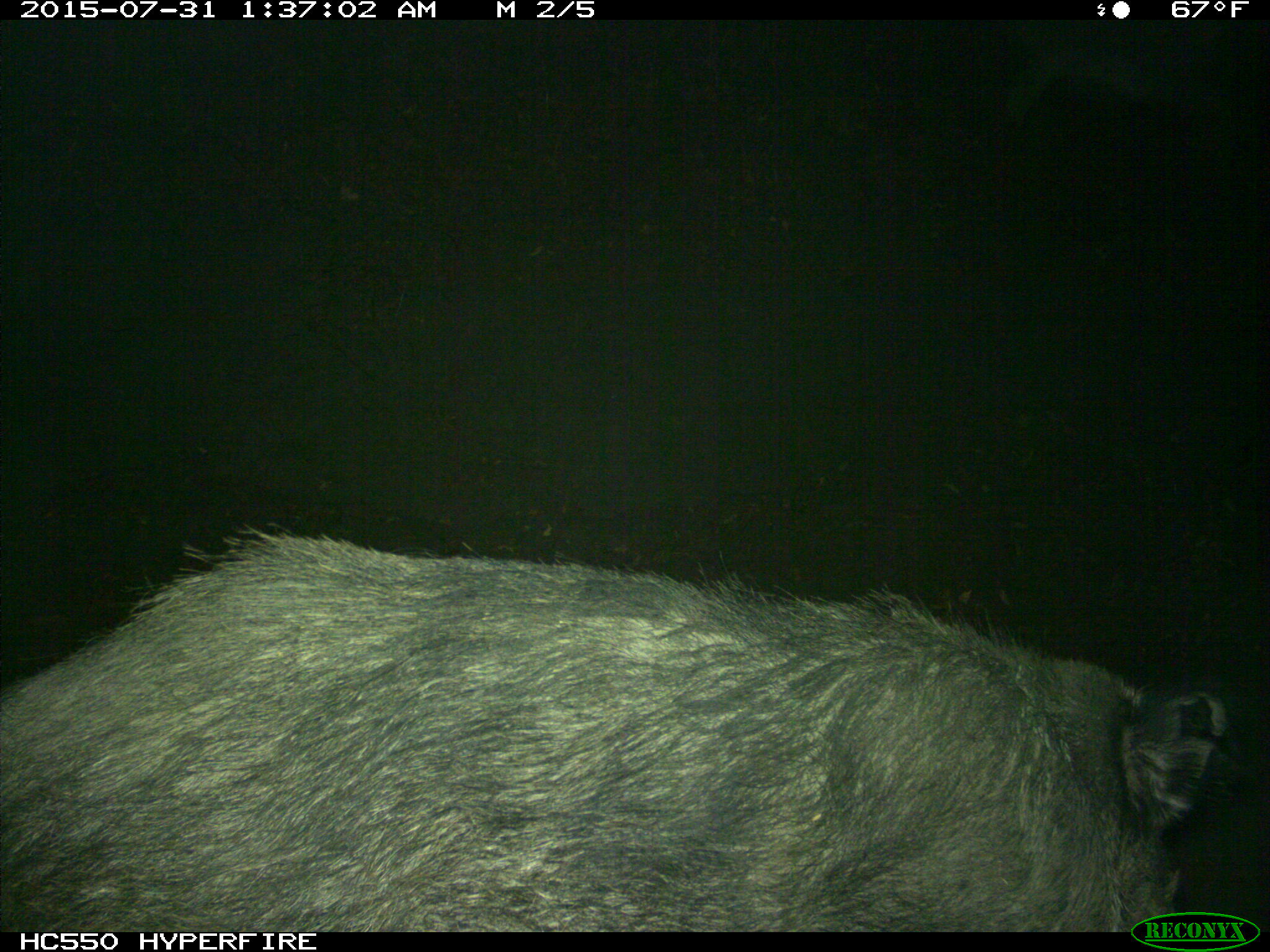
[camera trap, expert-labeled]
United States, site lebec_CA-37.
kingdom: Animalia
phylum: Chordata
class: Mammalia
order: Artiodactyla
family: Suidae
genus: Sus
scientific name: Sus scrofa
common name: wild boar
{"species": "Sus scrofa (wild boar)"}